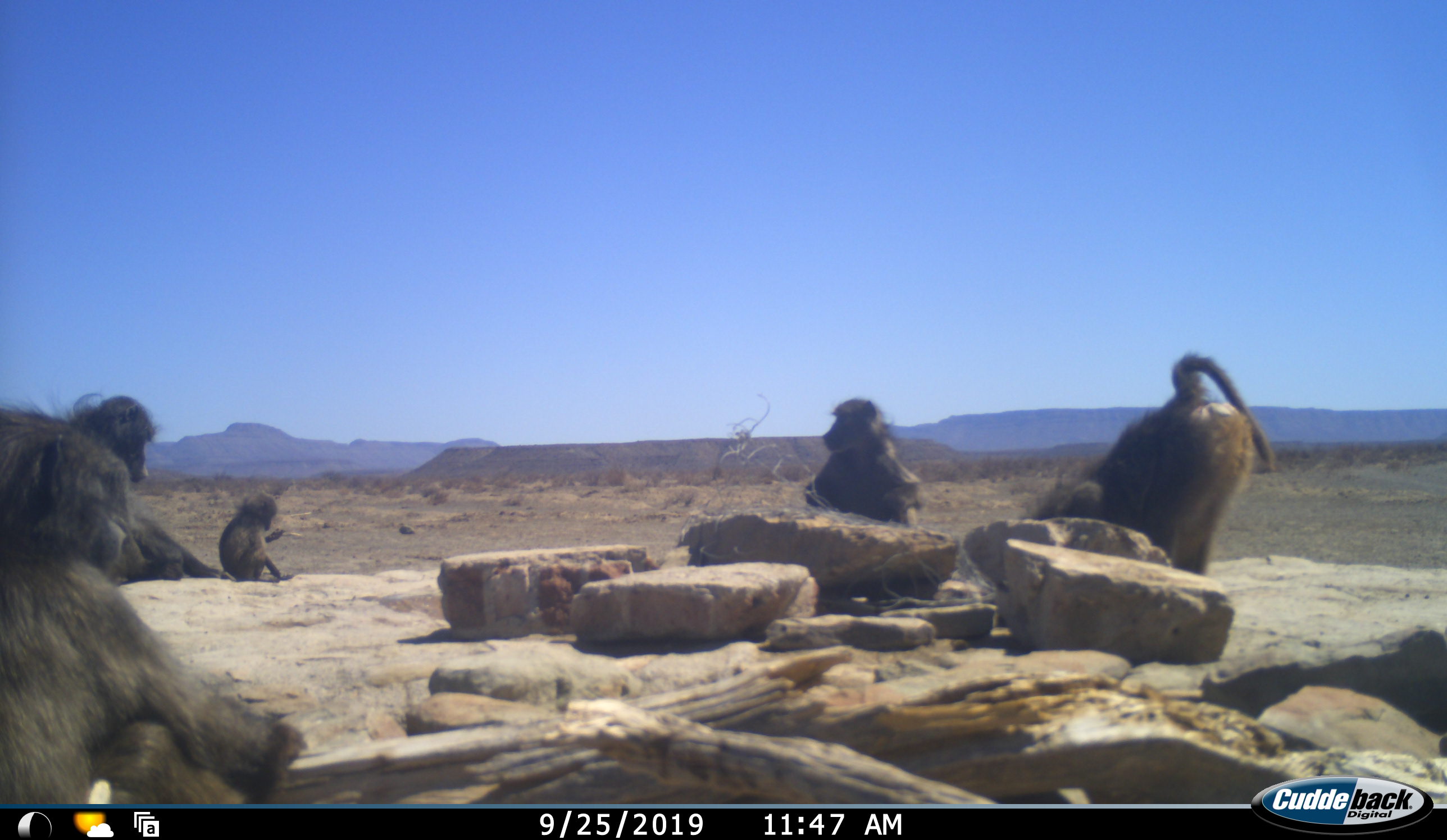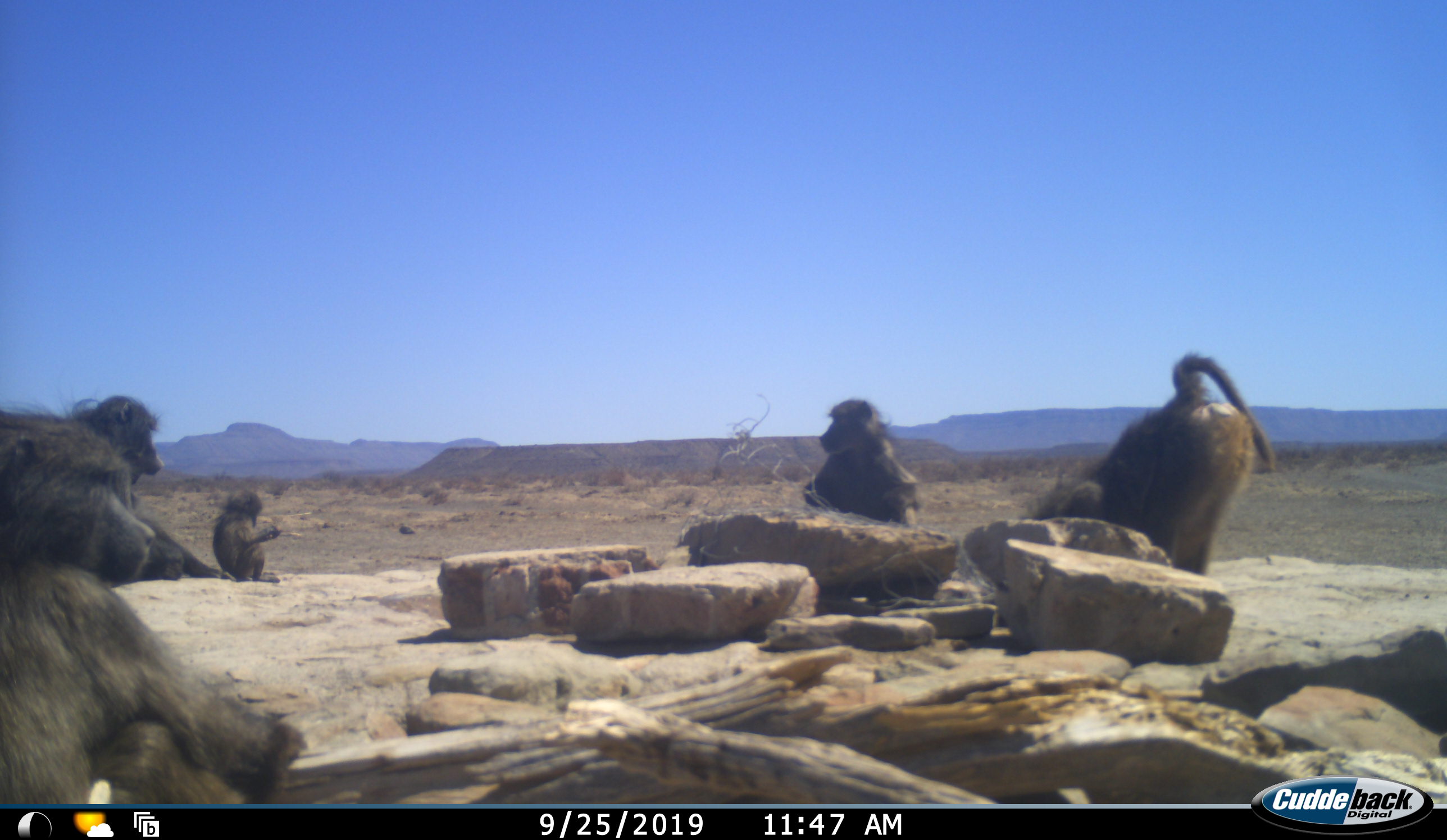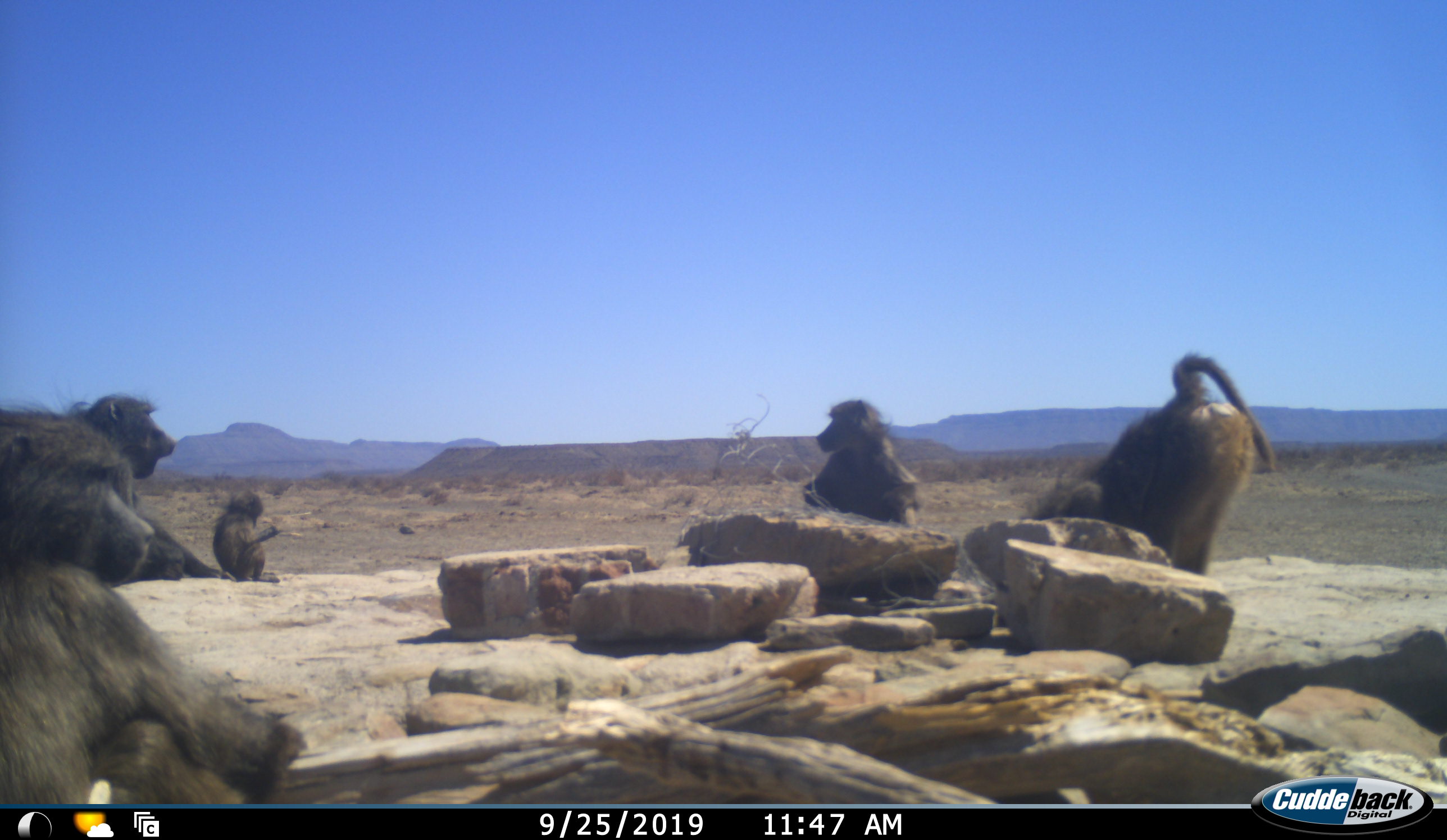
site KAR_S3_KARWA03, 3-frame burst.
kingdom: Animalia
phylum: Chordata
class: Mammalia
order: Primates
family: Cercopithecidae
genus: Papio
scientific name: Papio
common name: baboon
Baboon (Papio), count 5. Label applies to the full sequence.